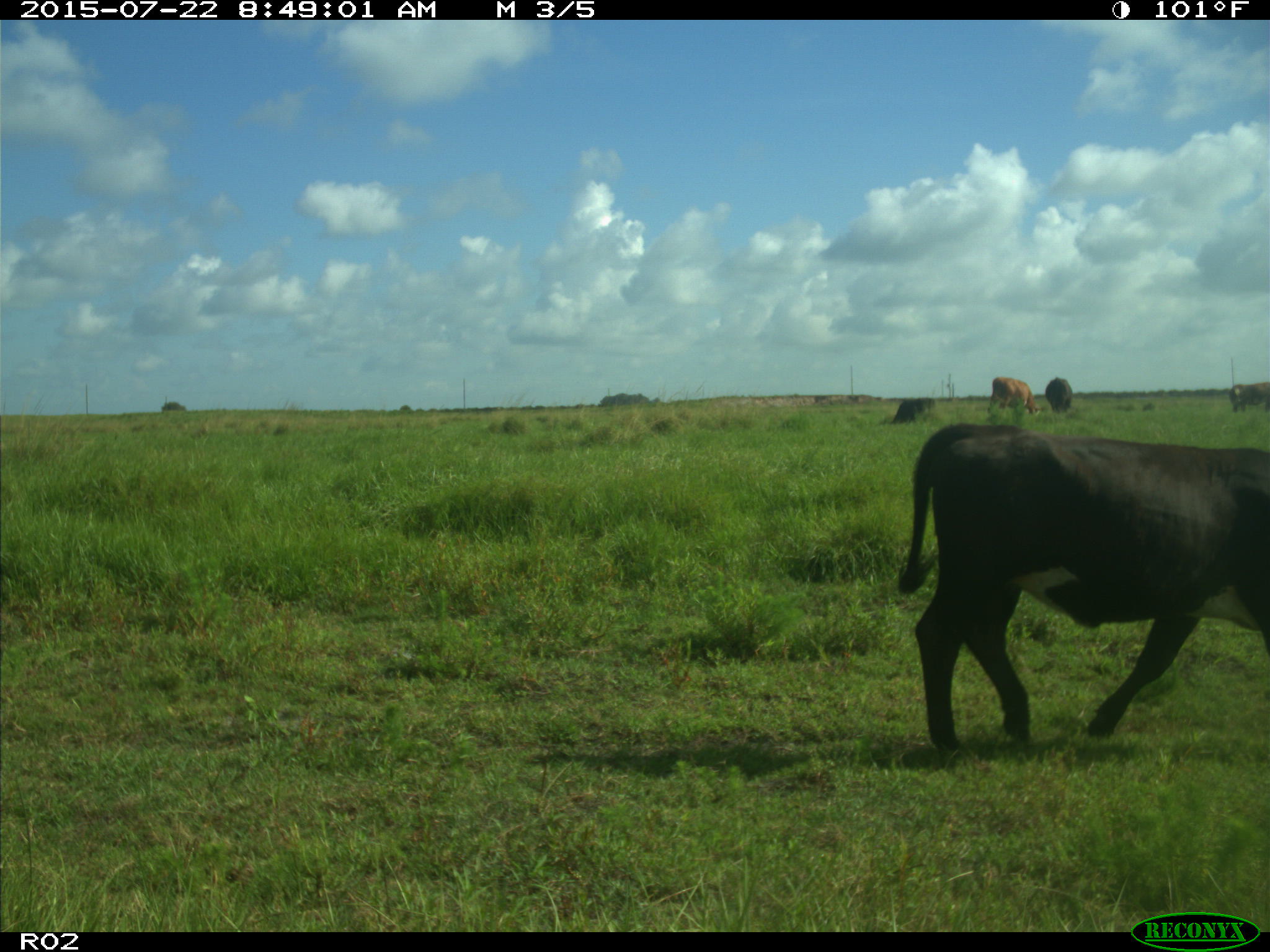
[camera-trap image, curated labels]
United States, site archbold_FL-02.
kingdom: Animalia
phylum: Chordata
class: Mammalia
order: Artiodactyla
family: Bovidae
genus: Bos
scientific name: Bos taurus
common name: domestic cow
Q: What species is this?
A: Bos taurus (domestic cow).